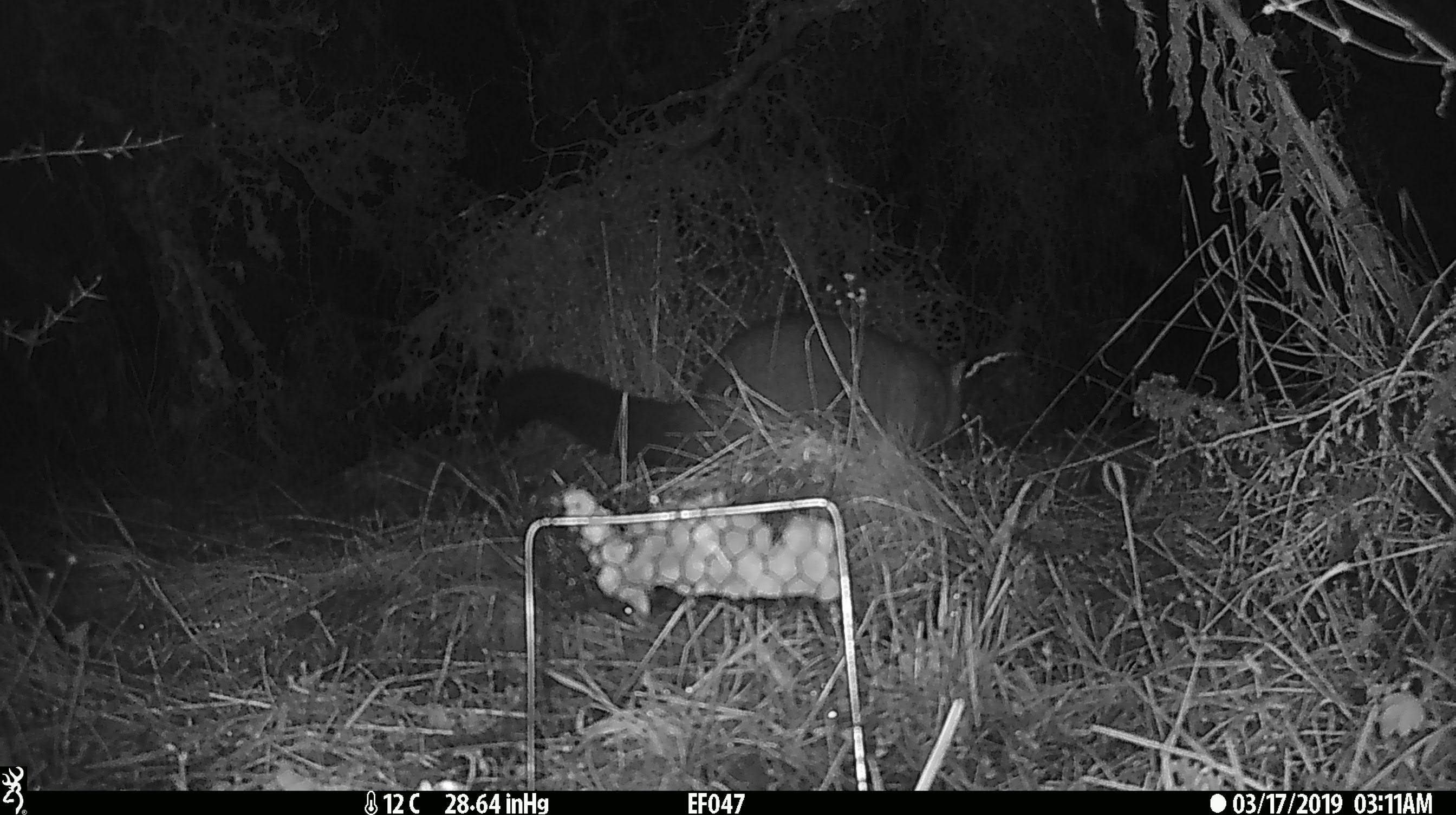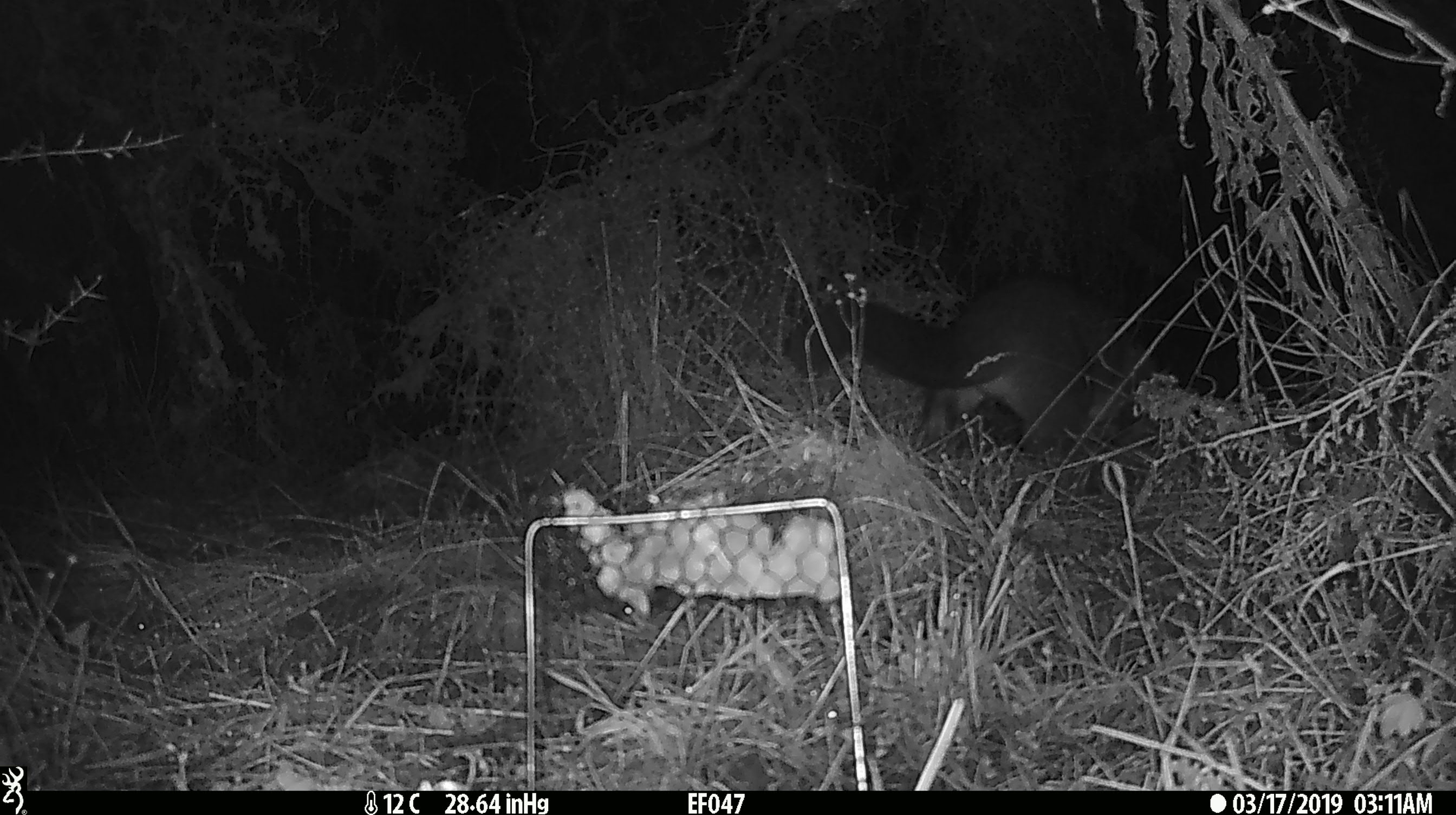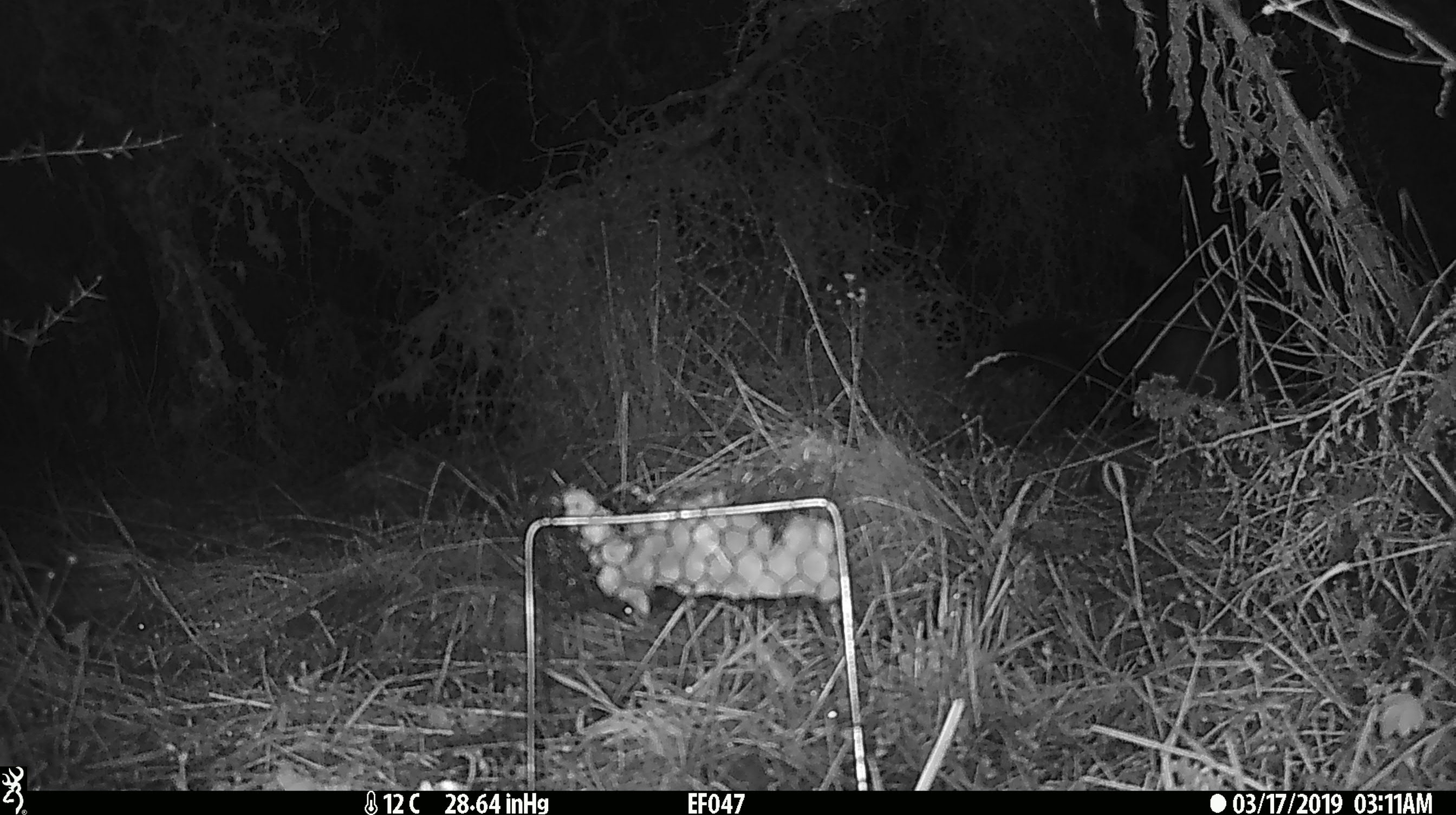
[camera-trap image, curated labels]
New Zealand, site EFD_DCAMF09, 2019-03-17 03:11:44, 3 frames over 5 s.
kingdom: Animalia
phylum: Chordata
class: Mammalia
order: Diprotodontia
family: Phalangeridae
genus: Trichosurus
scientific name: Trichosurus vulpecula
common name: common brushtail possum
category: possum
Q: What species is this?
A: Possum (common brushtail possum) (Trichosurus vulpecula).